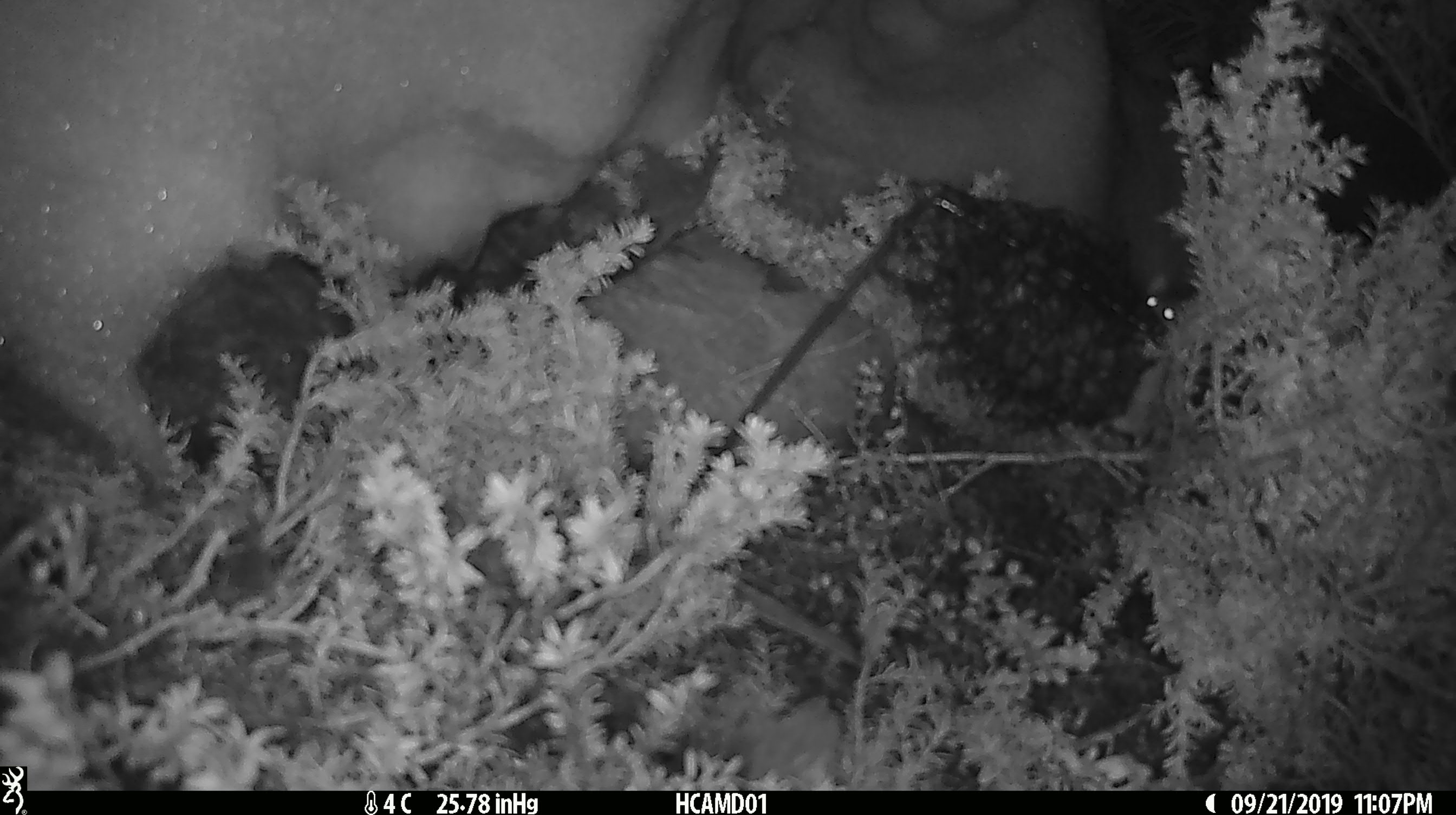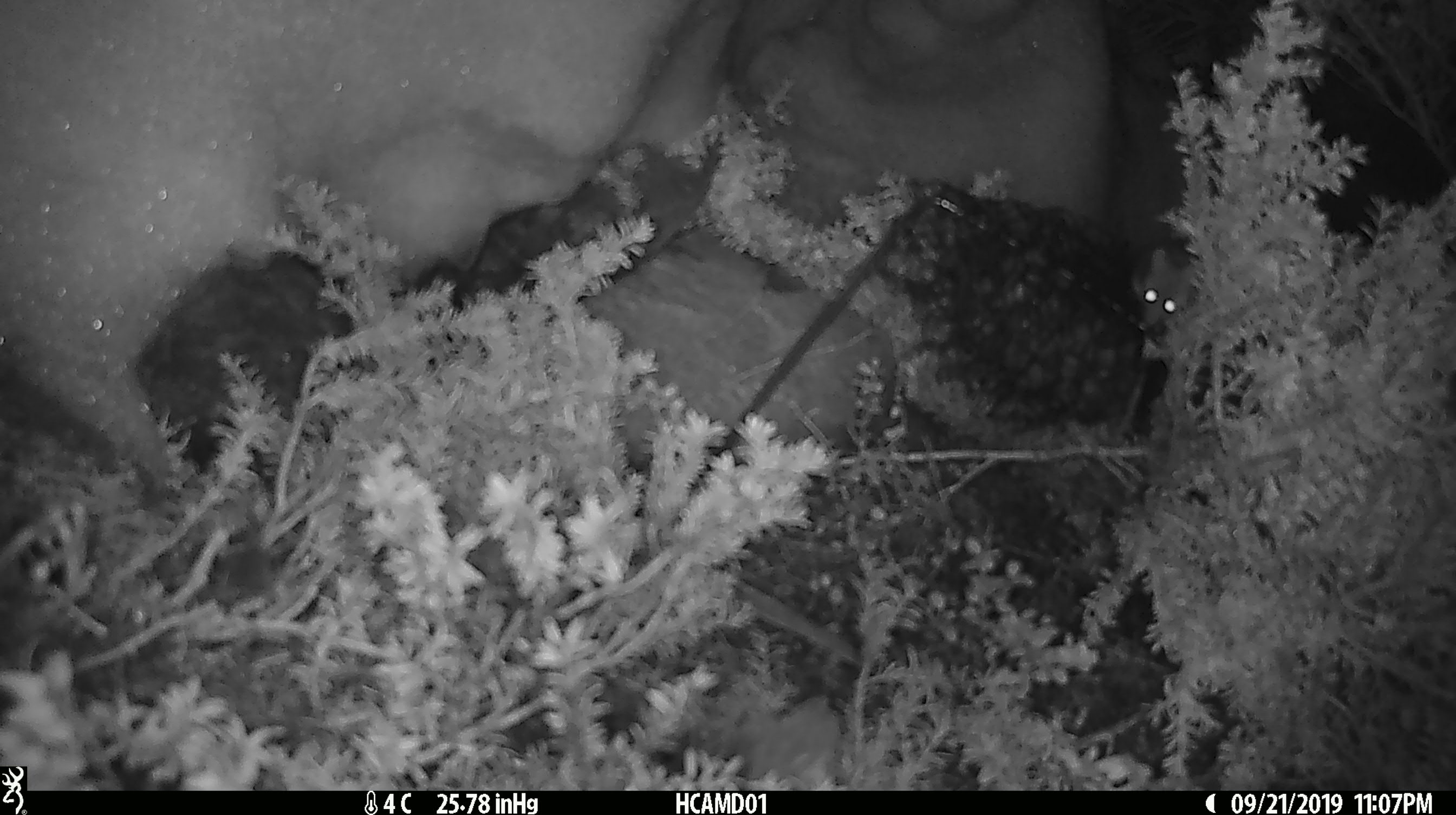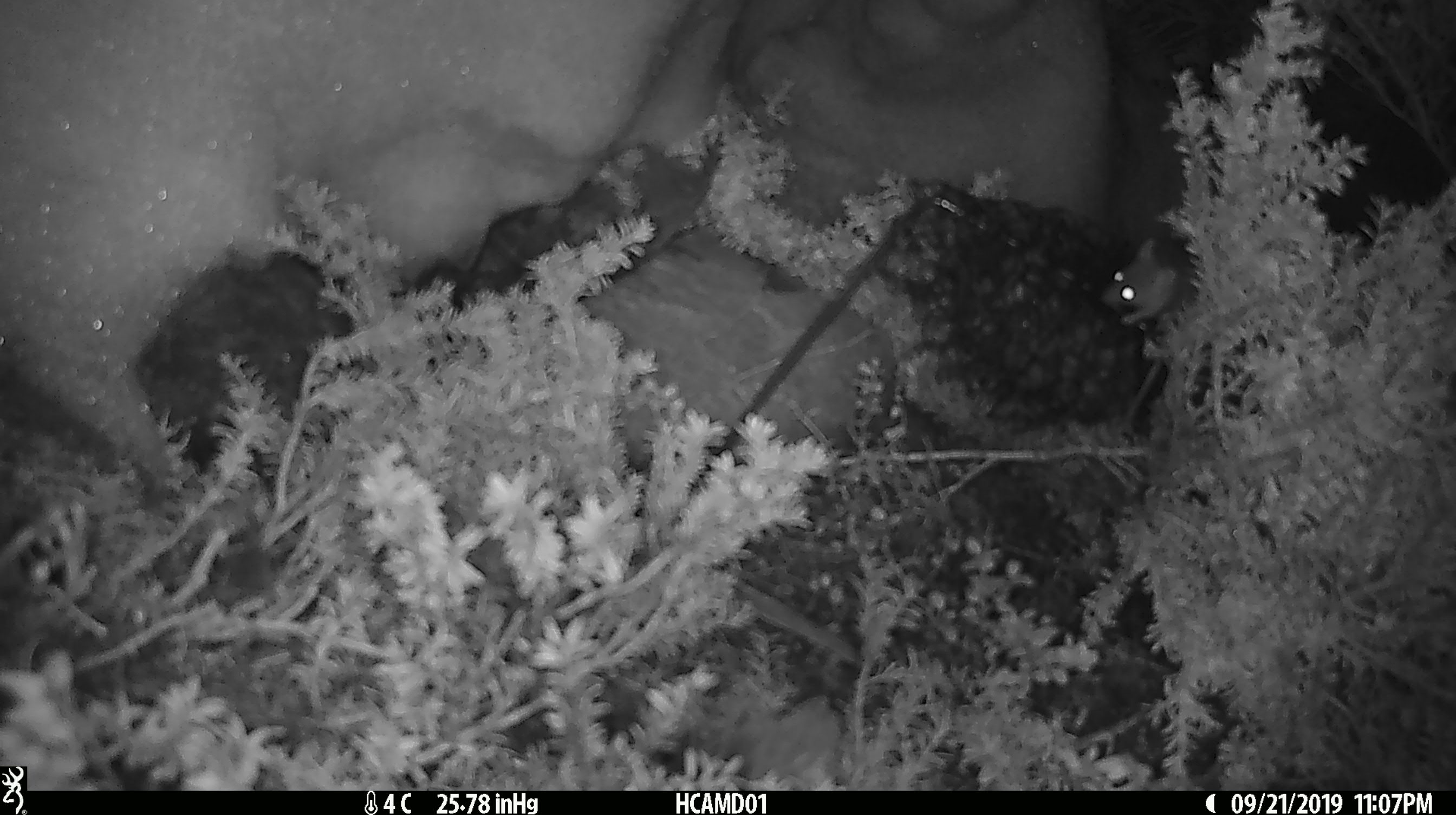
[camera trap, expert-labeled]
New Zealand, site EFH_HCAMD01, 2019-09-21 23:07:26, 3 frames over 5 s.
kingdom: Animalia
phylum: Chordata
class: Mammalia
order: Rodentia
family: Muridae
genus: Mus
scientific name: Mus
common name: mouse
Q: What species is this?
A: Mouse (Mus).